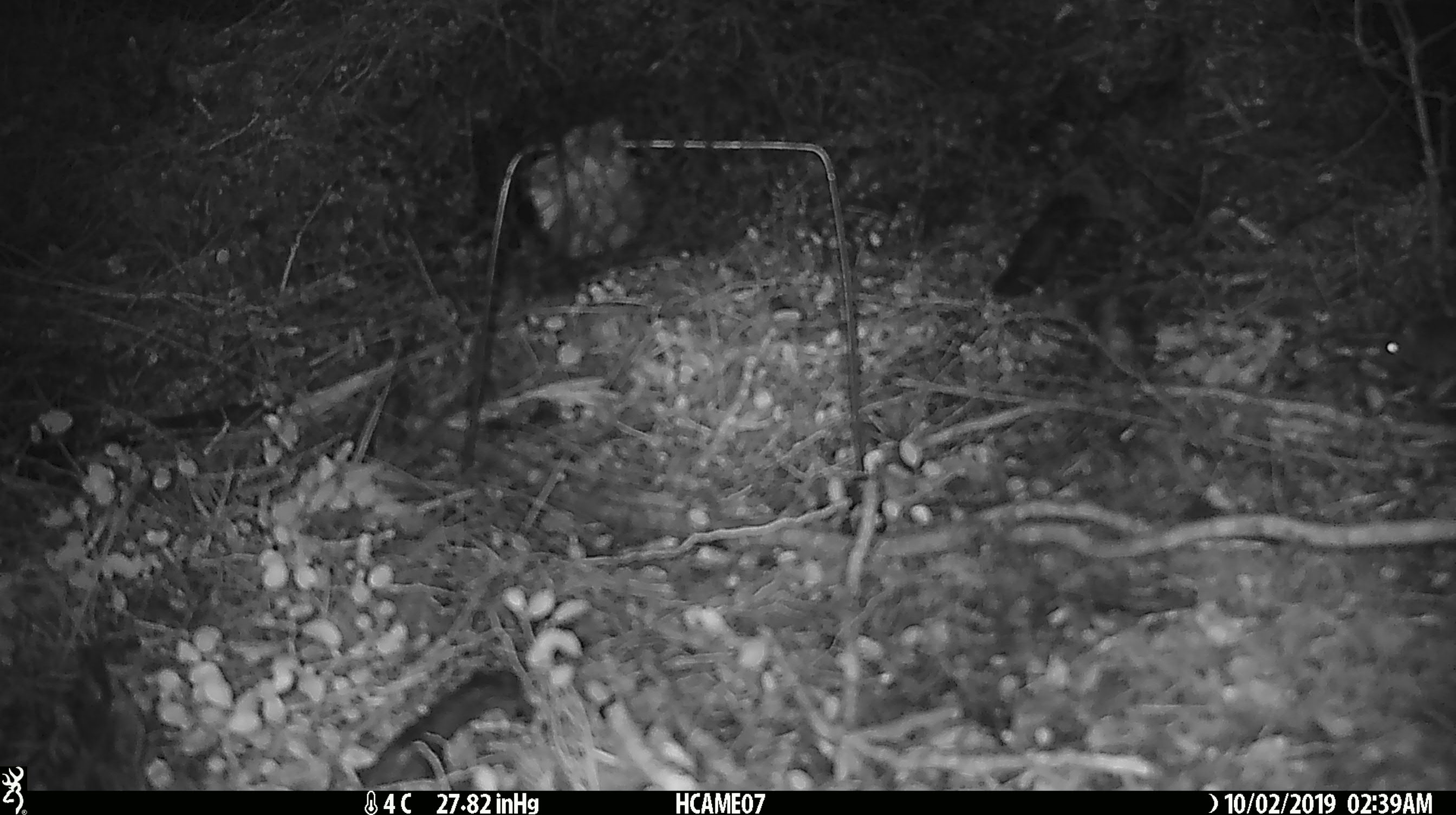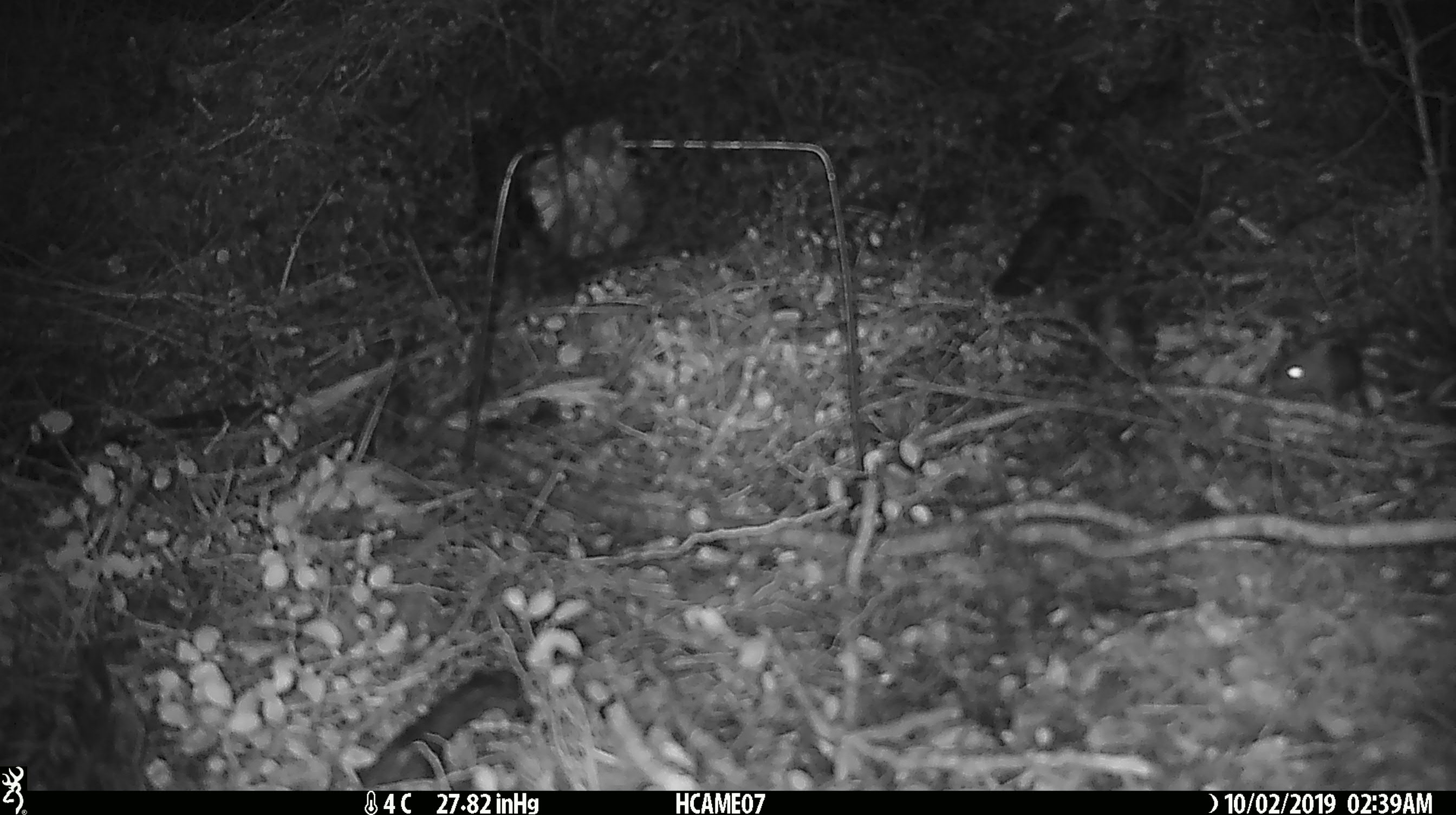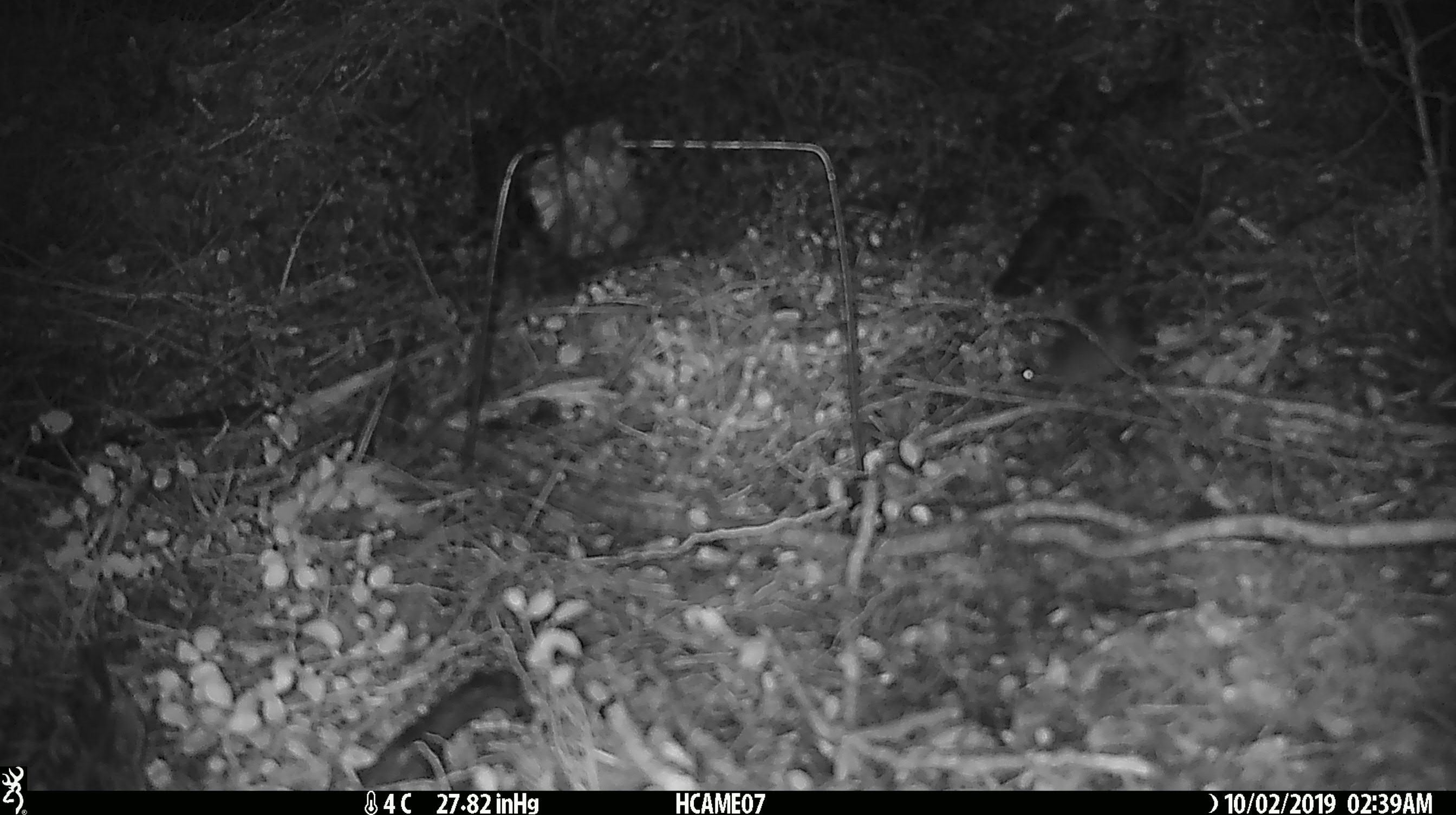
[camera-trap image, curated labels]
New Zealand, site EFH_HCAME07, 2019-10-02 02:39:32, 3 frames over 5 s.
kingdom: Animalia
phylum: Chordata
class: Mammalia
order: Rodentia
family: Muridae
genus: Mus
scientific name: Mus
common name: mouse